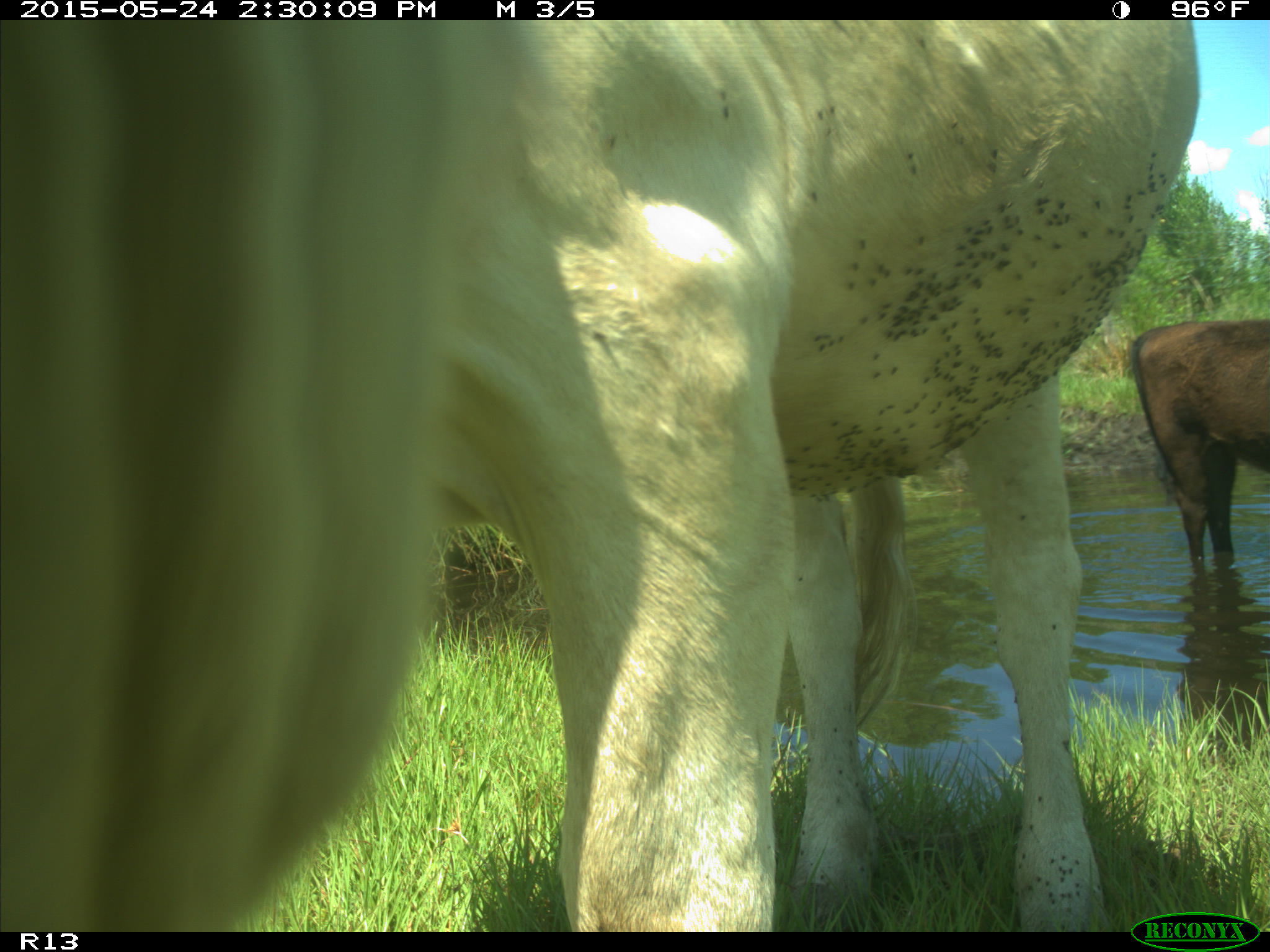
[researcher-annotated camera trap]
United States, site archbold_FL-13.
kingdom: Animalia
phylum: Chordata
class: Mammalia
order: Artiodactyla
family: Bovidae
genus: Bos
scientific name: Bos taurus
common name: domestic cow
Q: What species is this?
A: Bos taurus (domestic cow).